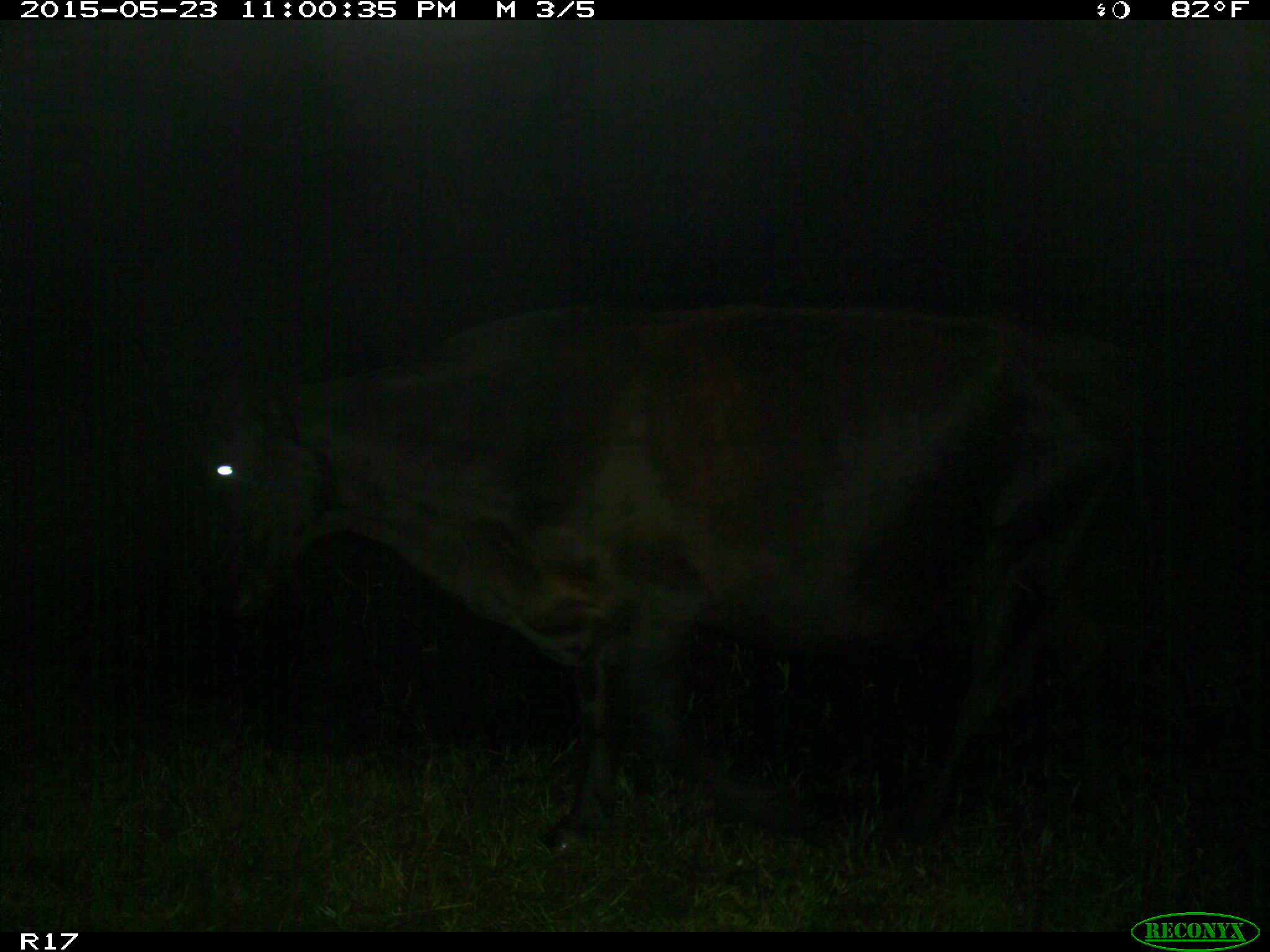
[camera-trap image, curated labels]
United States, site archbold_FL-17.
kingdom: Animalia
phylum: Chordata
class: Mammalia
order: Artiodactyla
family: Bovidae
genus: Bos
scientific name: Bos taurus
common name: domestic cow